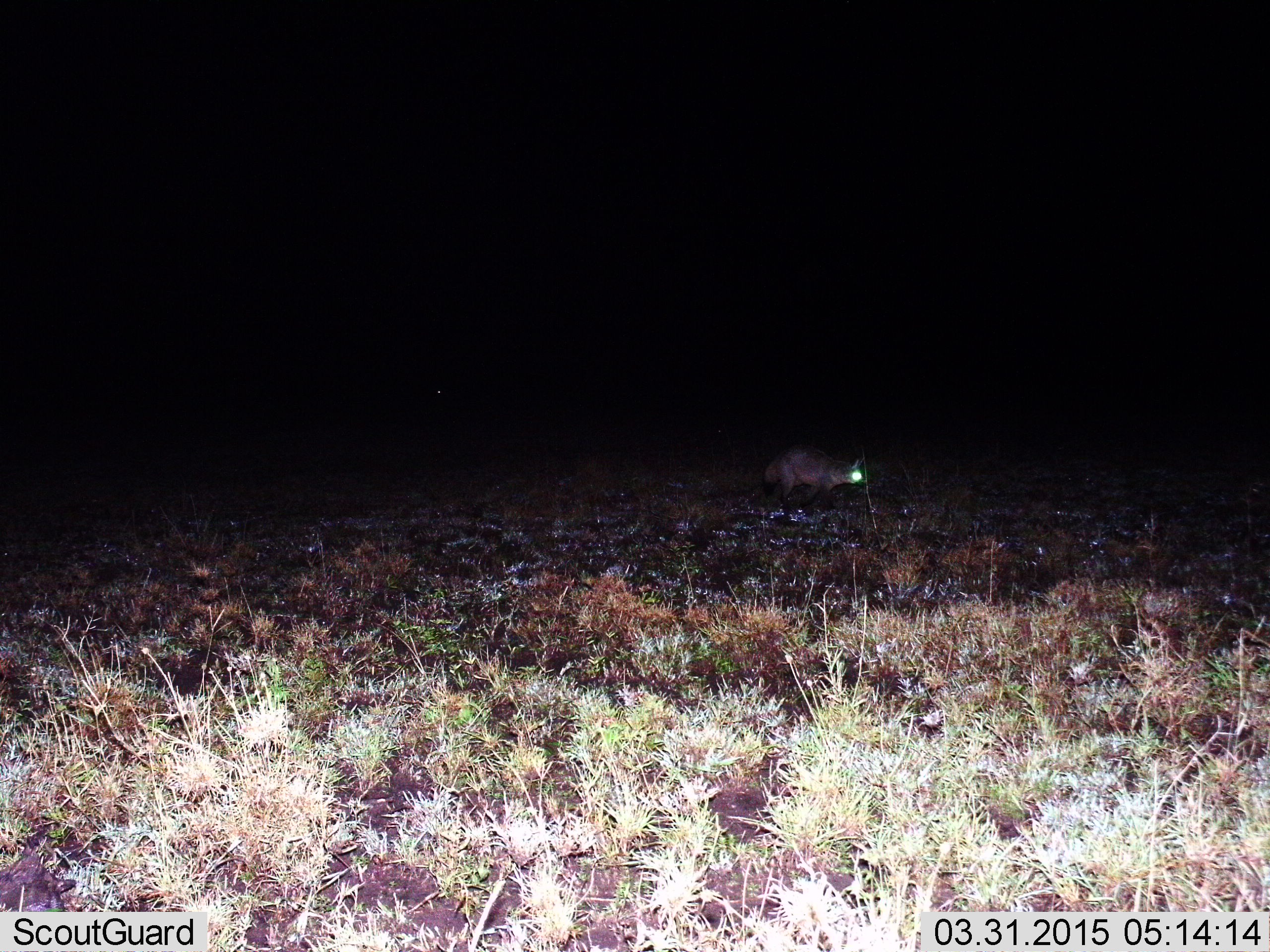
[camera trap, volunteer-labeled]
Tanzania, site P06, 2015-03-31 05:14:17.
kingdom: Animalia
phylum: Chordata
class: Mammalia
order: Carnivora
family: Canidae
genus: Otocyon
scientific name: Otocyon megalotis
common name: bat-eared fox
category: batearedfox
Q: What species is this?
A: Batearedfox (bat-eared fox) (Otocyon megalotis).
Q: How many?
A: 1.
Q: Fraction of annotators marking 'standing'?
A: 10%.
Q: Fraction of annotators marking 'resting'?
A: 0%.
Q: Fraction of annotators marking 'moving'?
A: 90%.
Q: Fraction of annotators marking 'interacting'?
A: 0%.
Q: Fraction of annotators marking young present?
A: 0%.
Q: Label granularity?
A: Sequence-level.